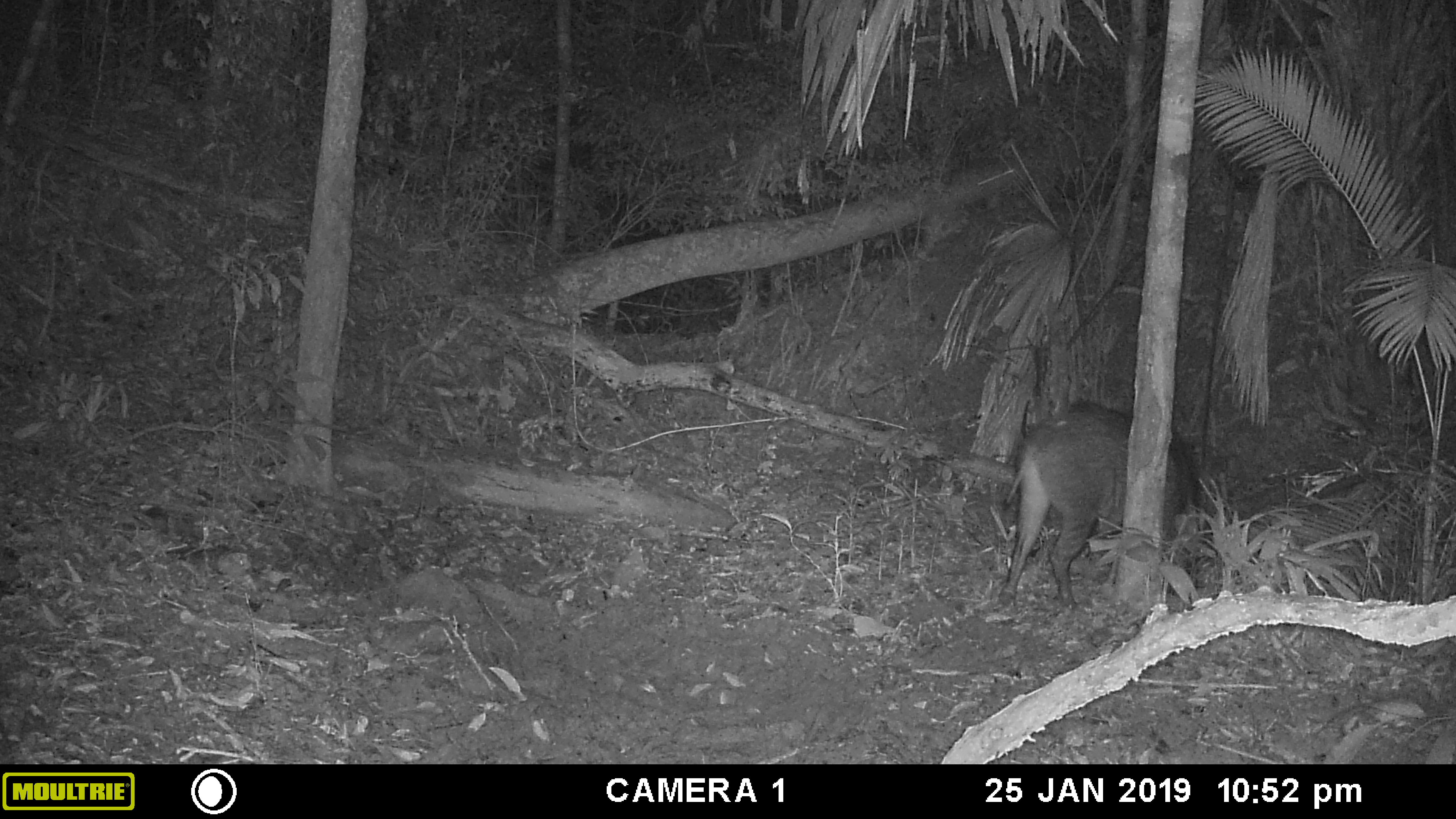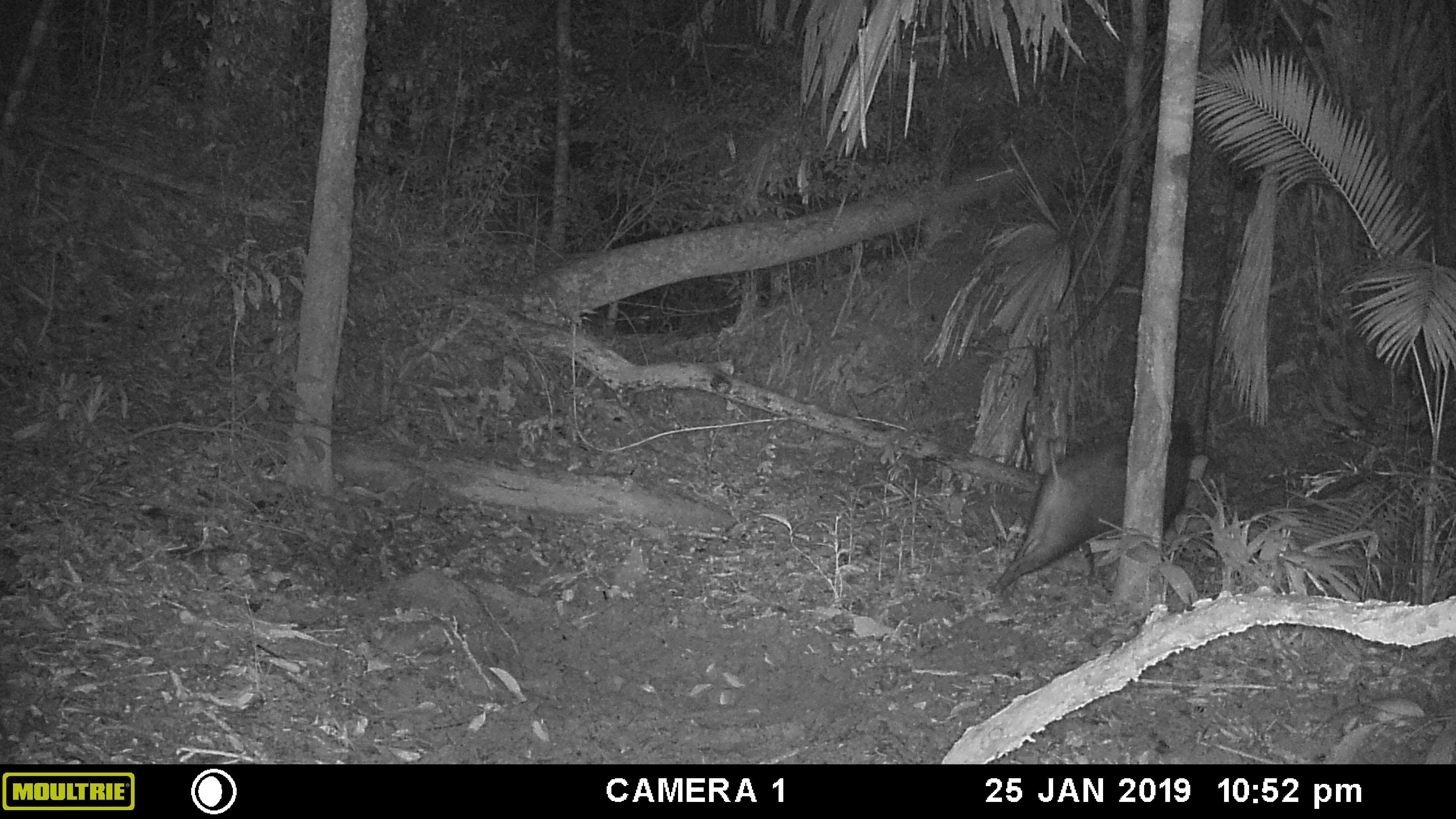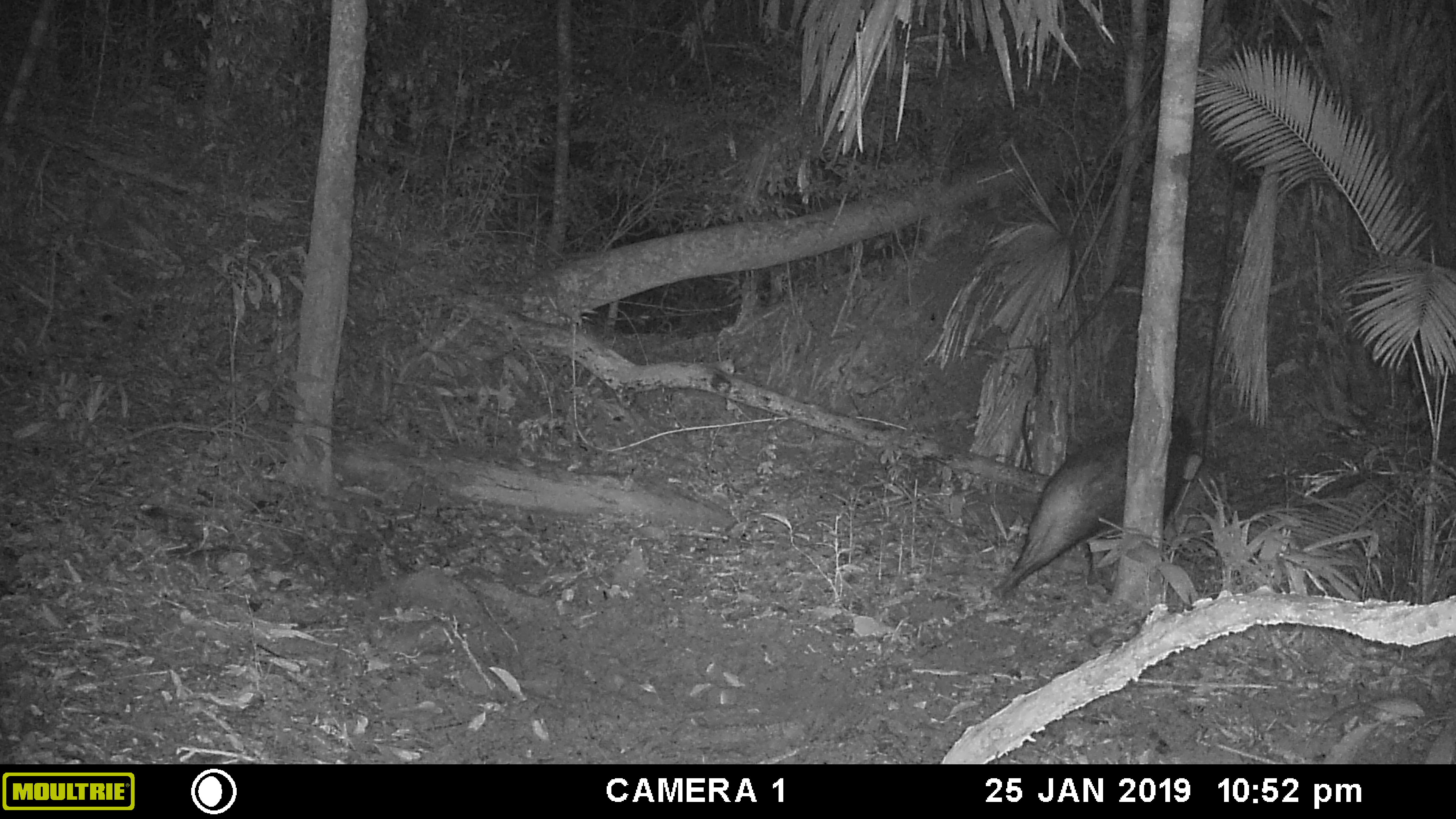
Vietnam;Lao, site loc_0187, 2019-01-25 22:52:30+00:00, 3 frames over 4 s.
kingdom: Animalia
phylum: Chordata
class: Mammalia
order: Artiodactyla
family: Suidae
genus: Sus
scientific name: Sus scrofa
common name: eurasian wild pig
Eurasian wild pig (Sus scrofa). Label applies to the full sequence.